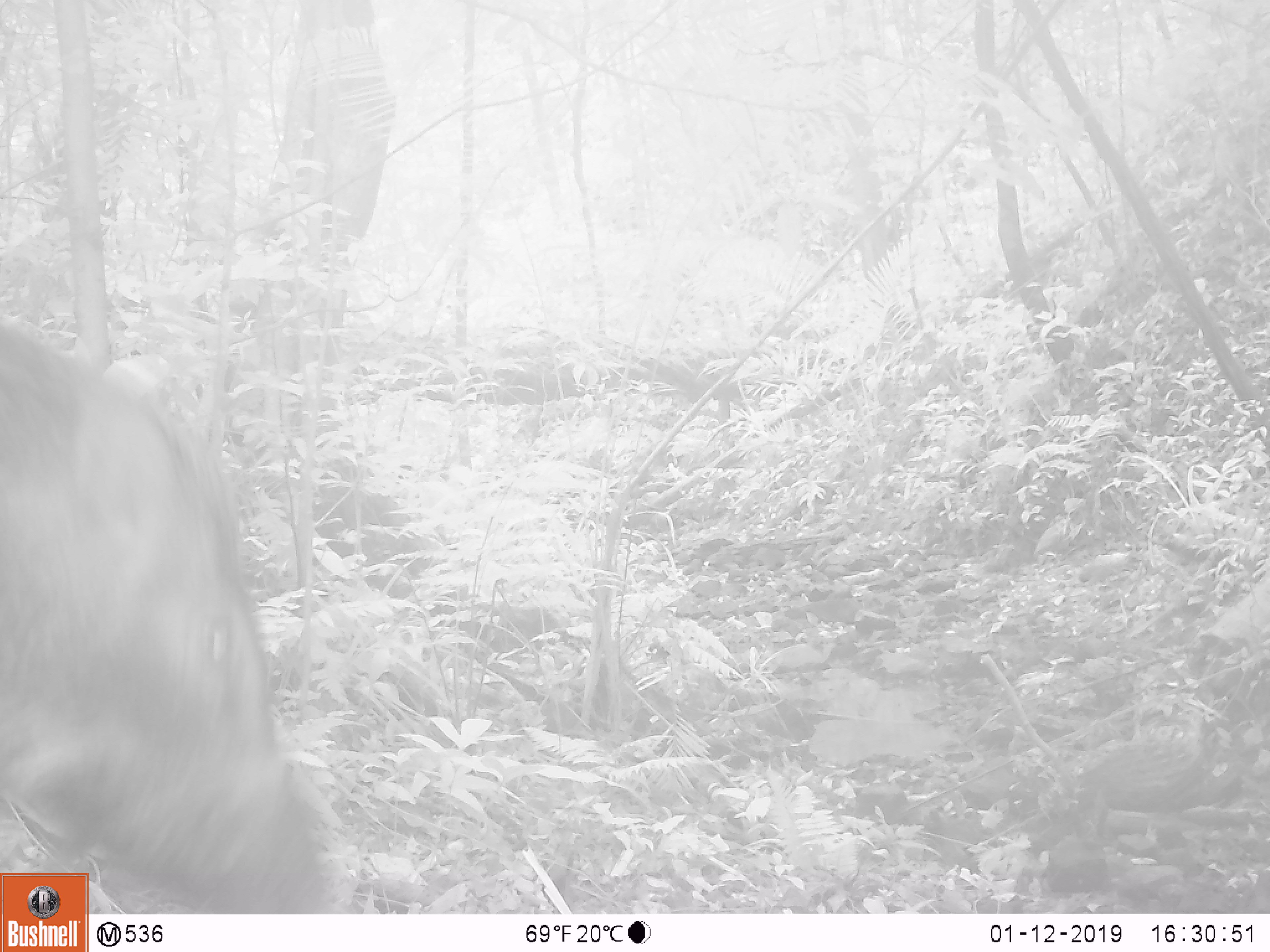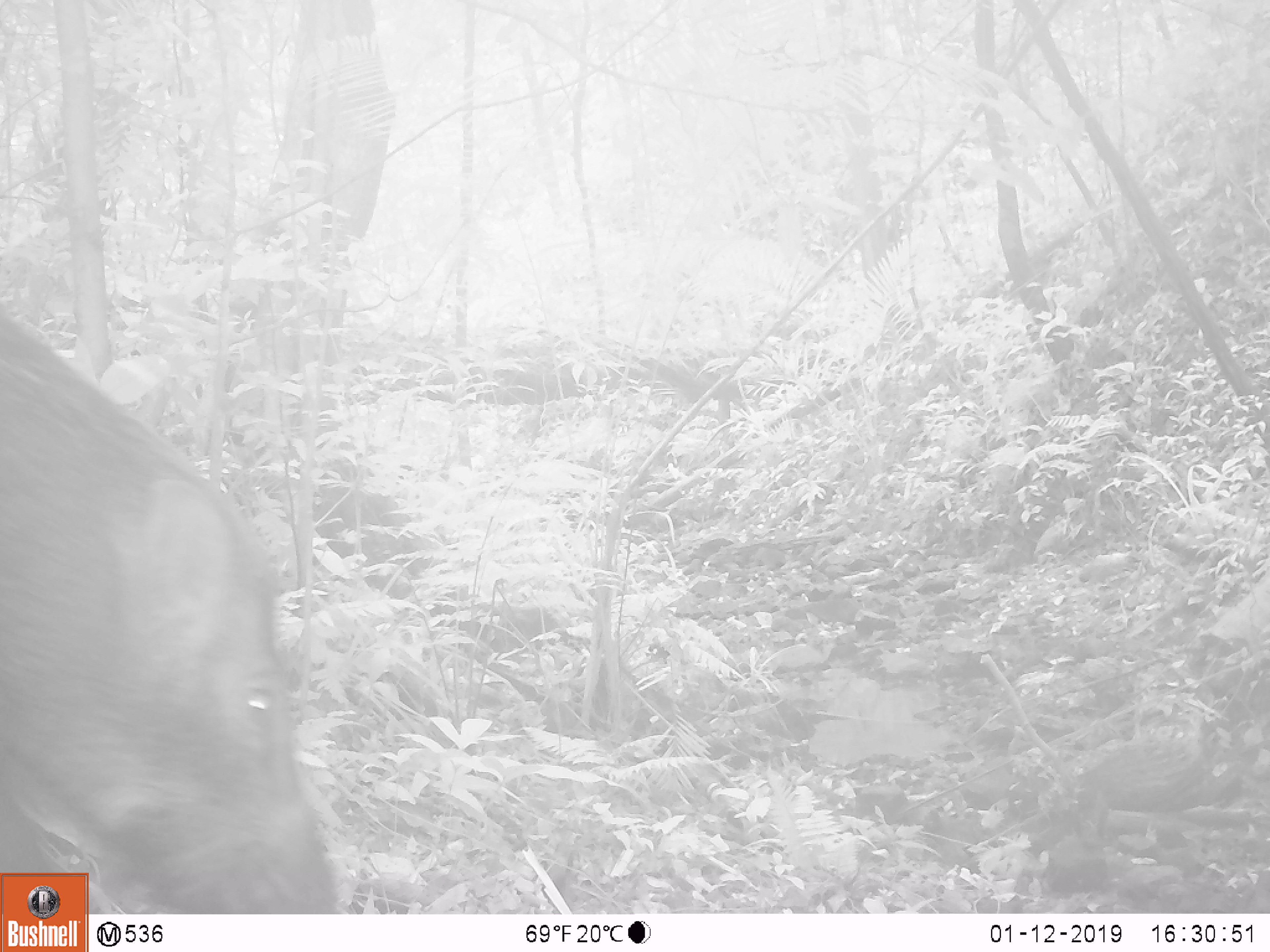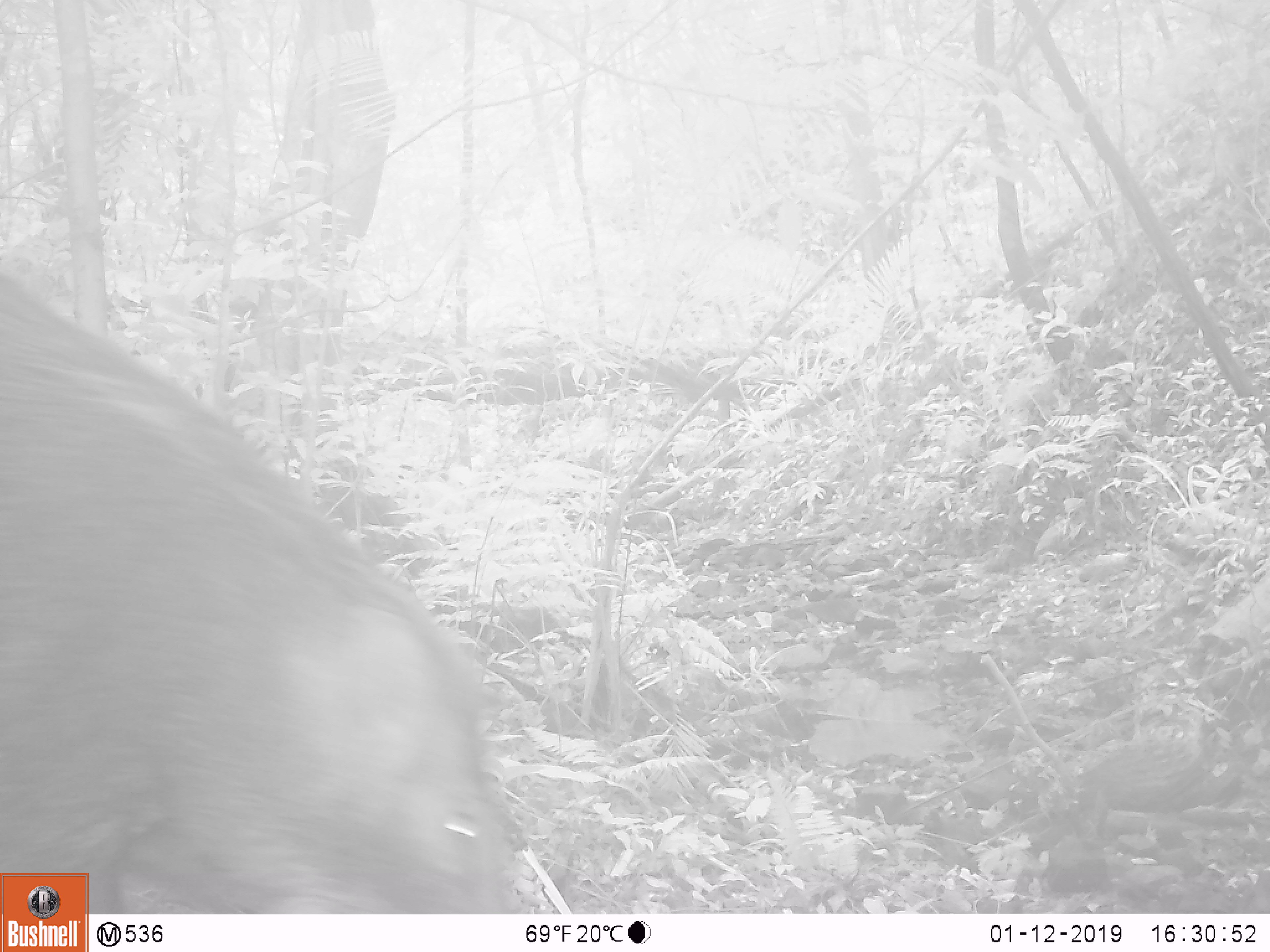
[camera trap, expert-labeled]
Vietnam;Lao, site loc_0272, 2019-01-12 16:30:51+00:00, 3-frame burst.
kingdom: Animalia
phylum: Chordata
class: Mammalia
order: Artiodactyla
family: Suidae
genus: Sus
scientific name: Sus scrofa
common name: eurasian wild pig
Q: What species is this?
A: Eurasian wild pig (Sus scrofa).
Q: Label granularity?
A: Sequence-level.